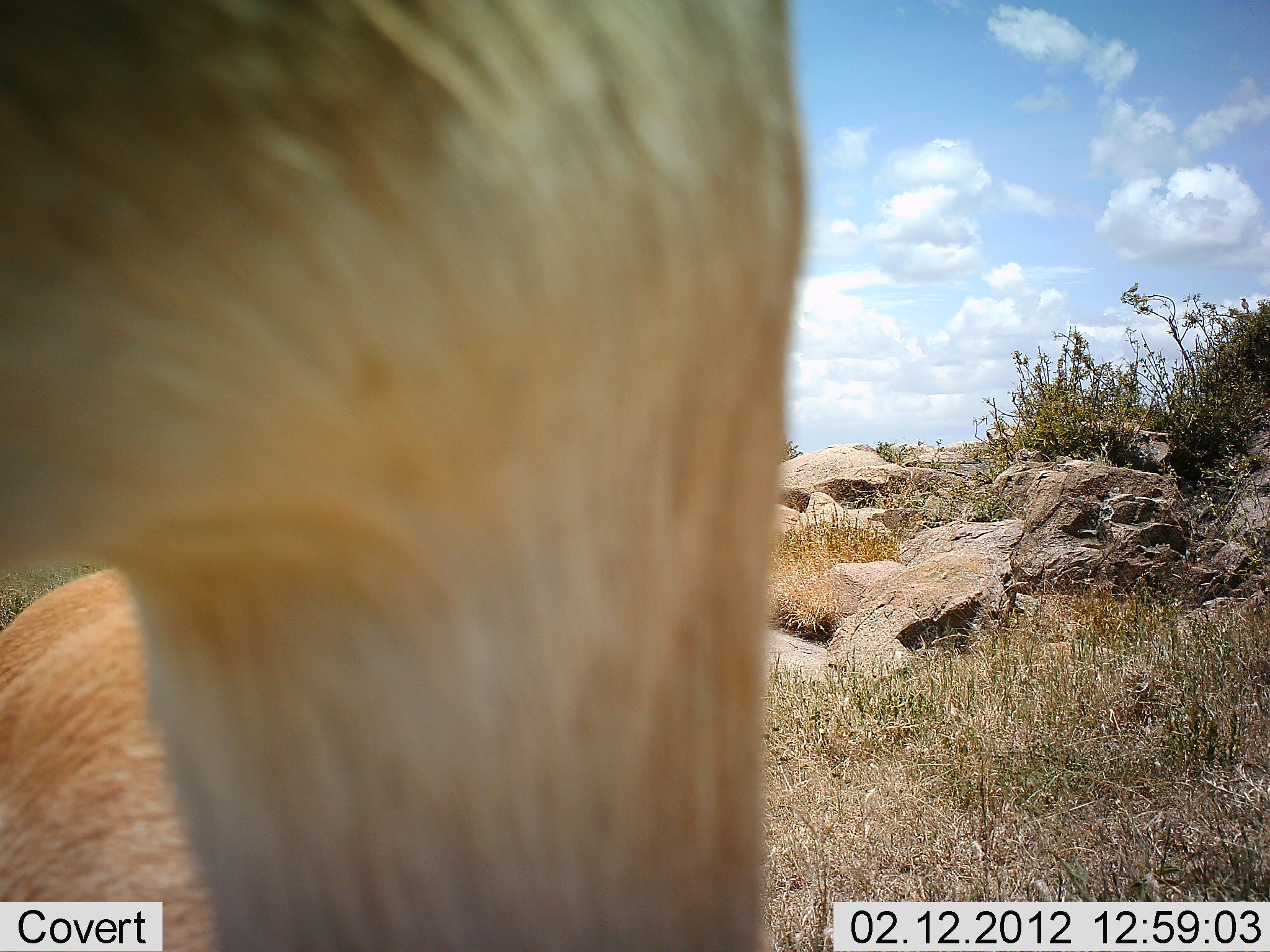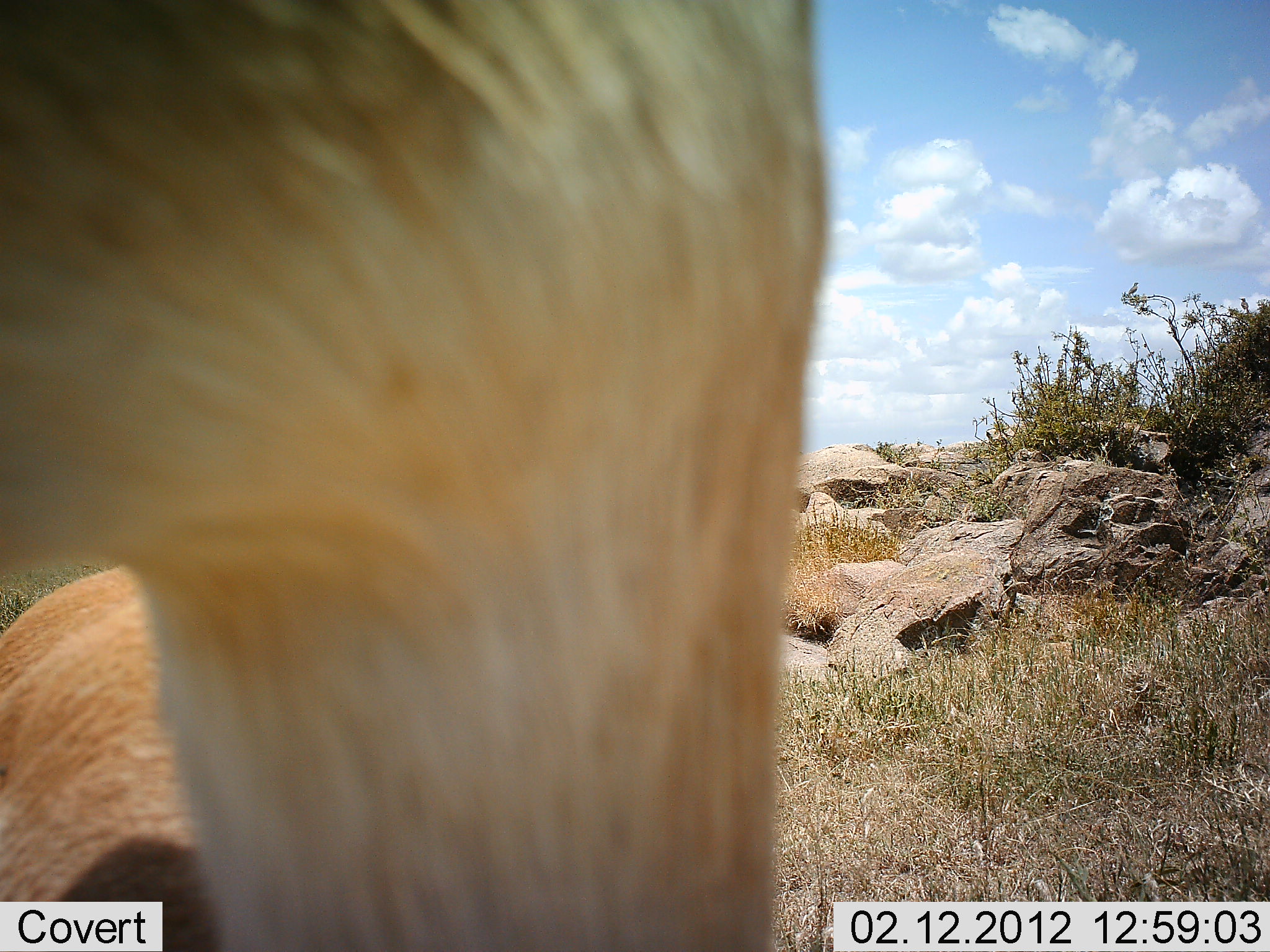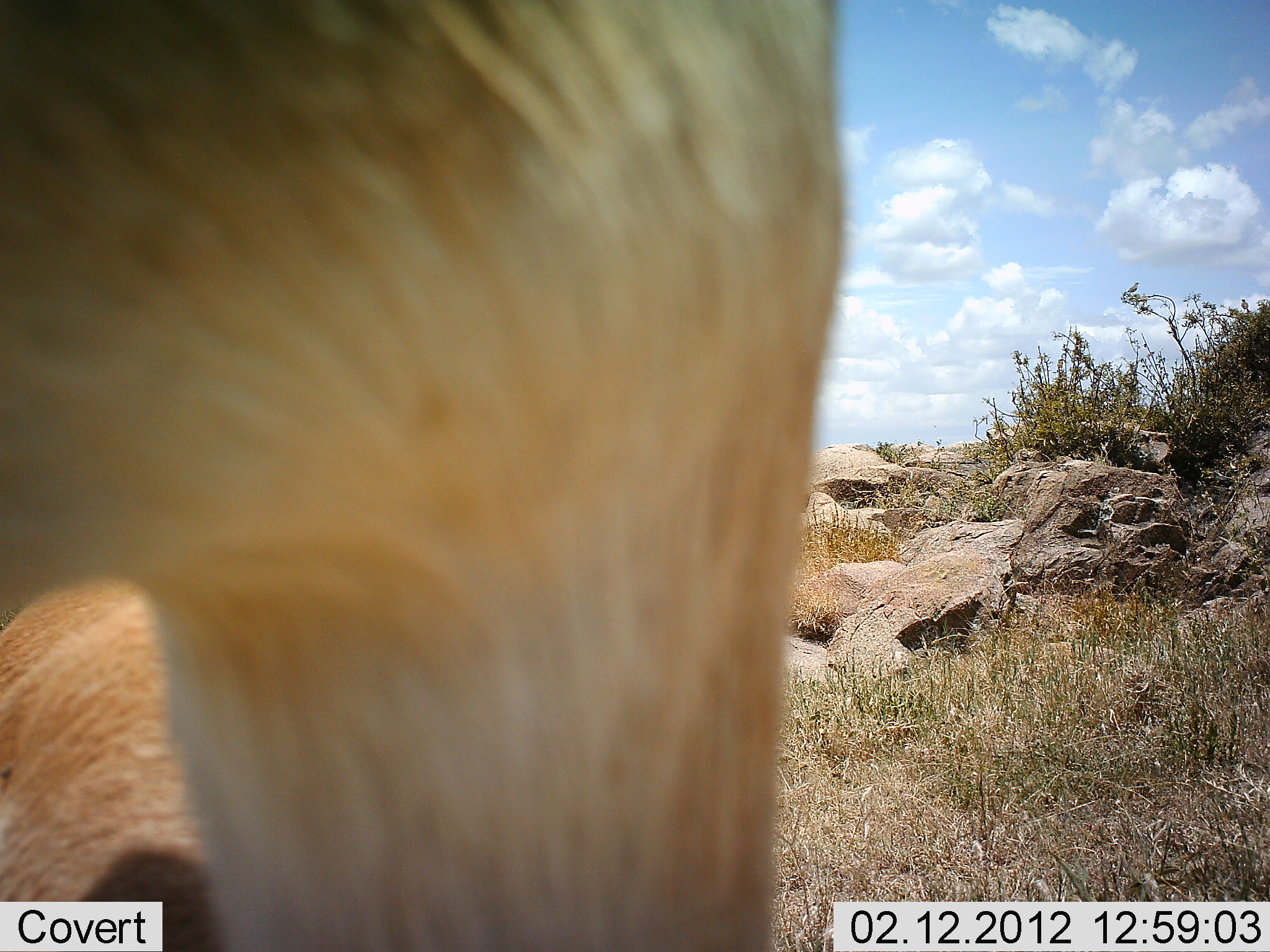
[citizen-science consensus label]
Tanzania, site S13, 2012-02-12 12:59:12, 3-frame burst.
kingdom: Animalia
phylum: Chordata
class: Mammalia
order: Artiodactyla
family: Bovidae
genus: Eudorcas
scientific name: Eudorcas thomsonii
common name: thomson's gazelle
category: gazellethomsons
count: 1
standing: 80%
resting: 40%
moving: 0%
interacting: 0%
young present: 0%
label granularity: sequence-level